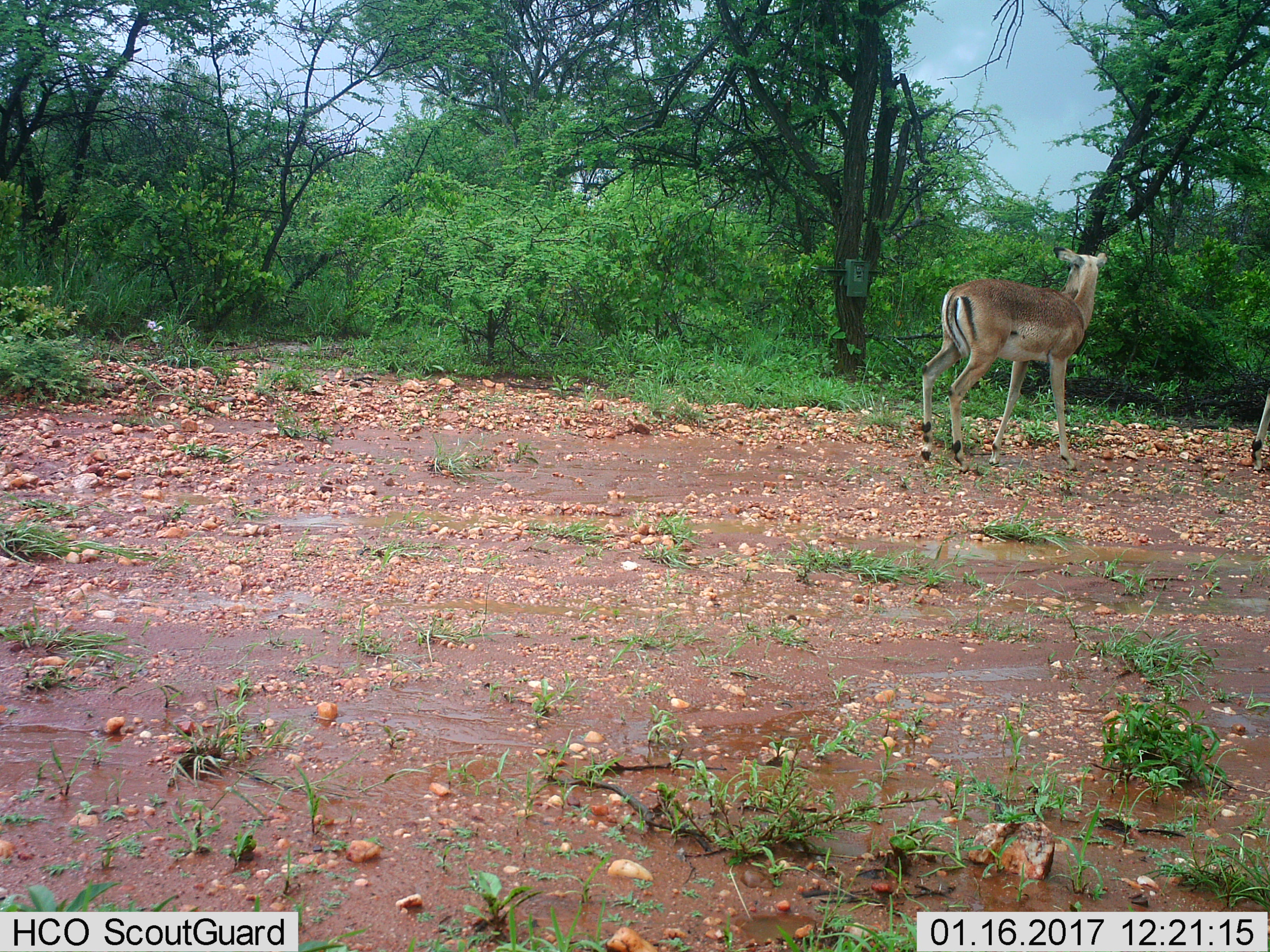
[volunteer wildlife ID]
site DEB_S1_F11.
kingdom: Animalia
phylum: Chordata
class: Mammalia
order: Artiodactyla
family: Bovidae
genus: Aepyceros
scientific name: Aepyceros melampus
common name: impala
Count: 2.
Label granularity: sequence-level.